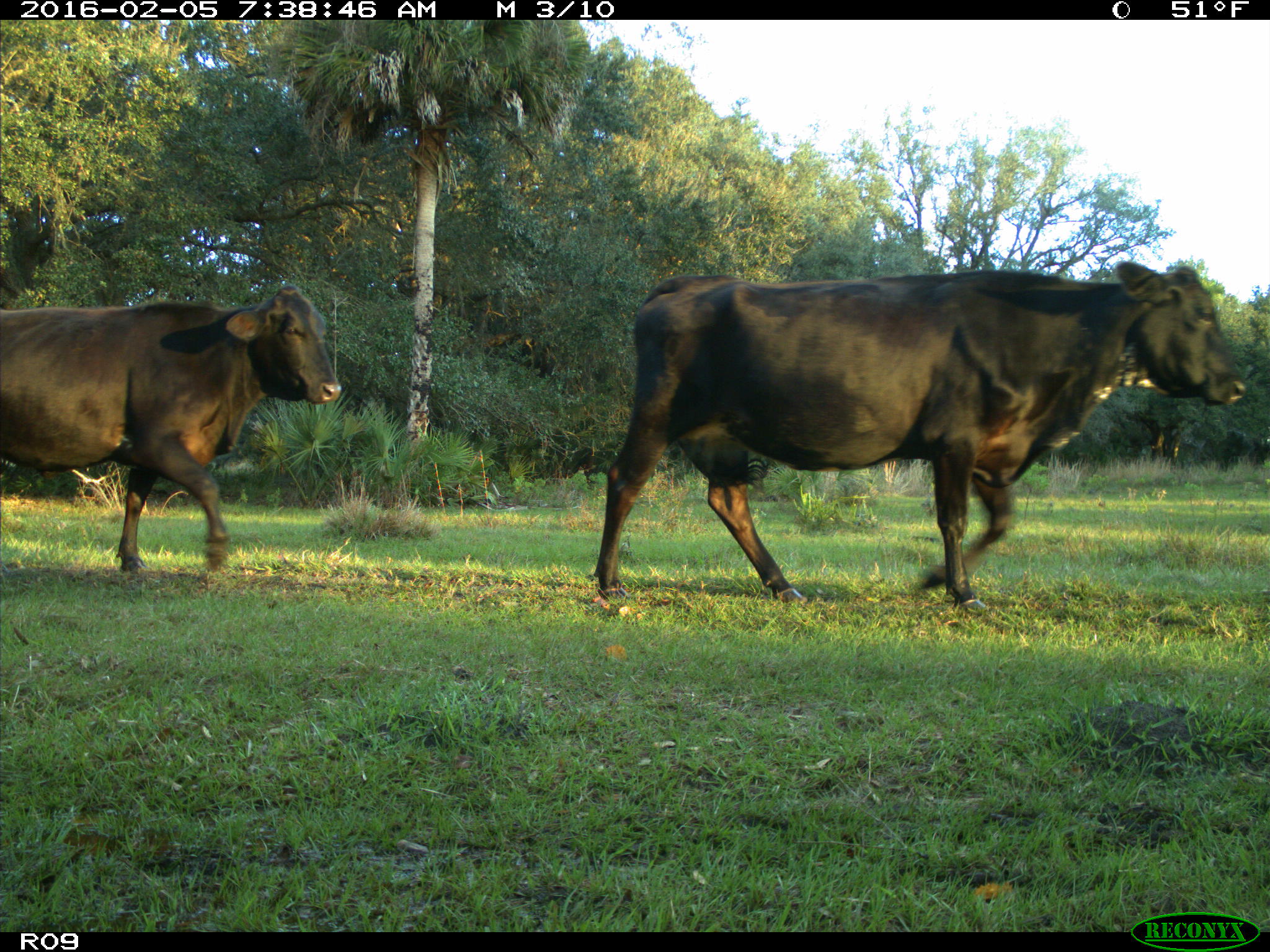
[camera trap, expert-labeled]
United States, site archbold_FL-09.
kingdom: Animalia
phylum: Chordata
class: Mammalia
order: Artiodactyla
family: Bovidae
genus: Bos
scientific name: Bos taurus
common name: domestic cow